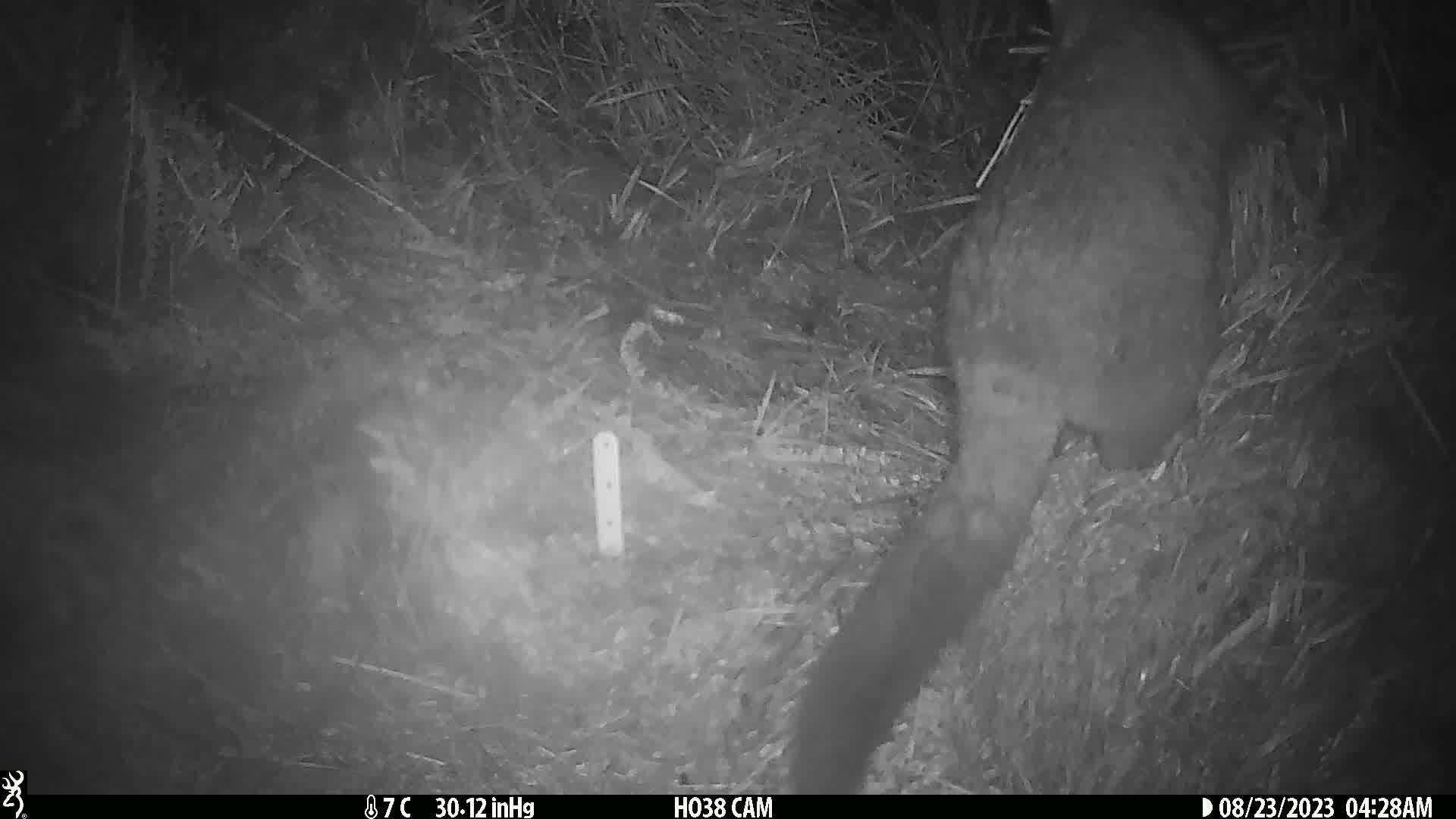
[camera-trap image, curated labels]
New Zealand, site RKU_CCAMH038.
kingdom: Animalia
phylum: Chordata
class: Mammalia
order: Diprotodontia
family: Phalangeridae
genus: Trichosurus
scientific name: Trichosurus vulpecula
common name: common brushtail possum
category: possum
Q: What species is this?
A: Possum (common brushtail possum) (Trichosurus vulpecula).